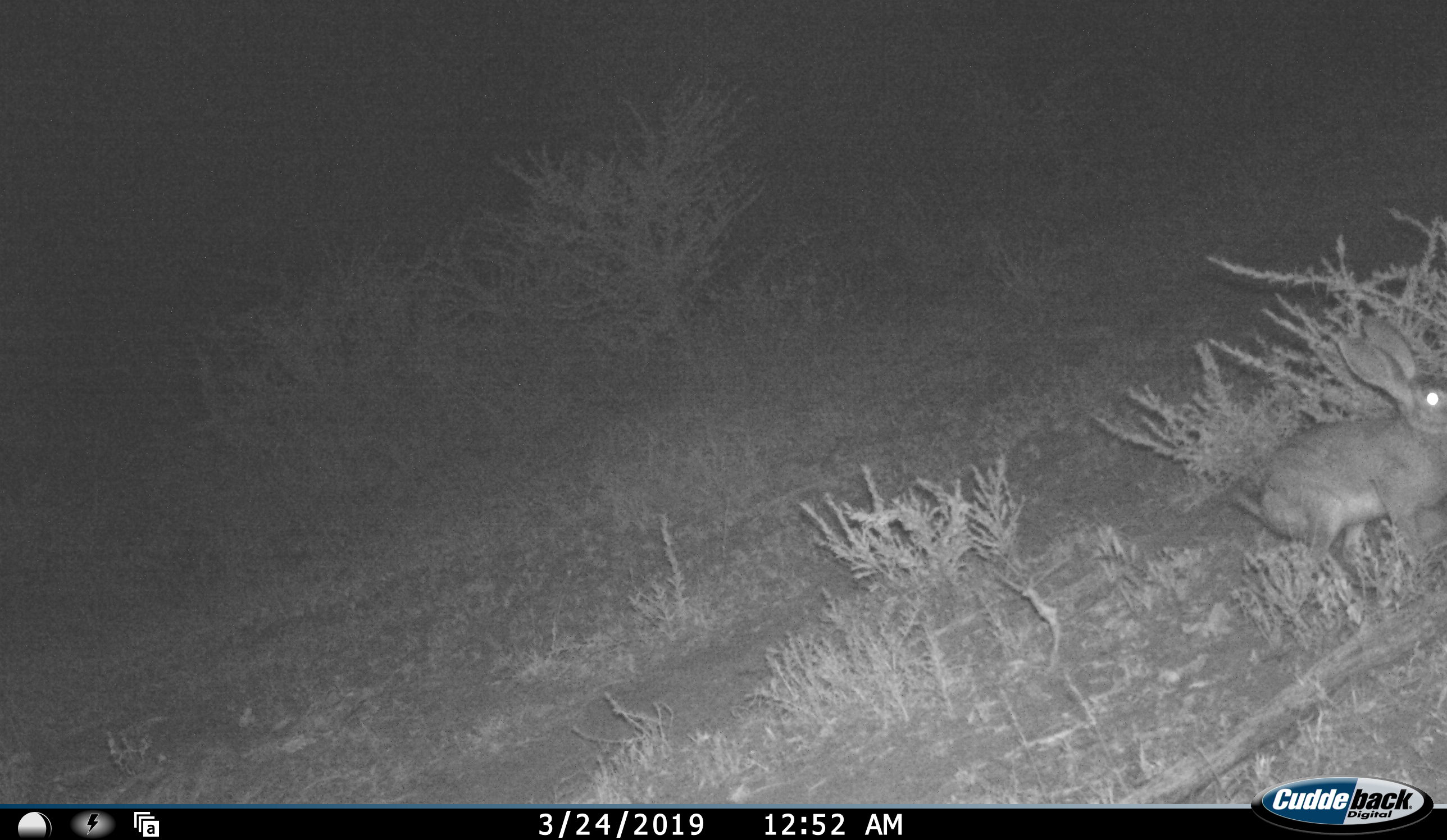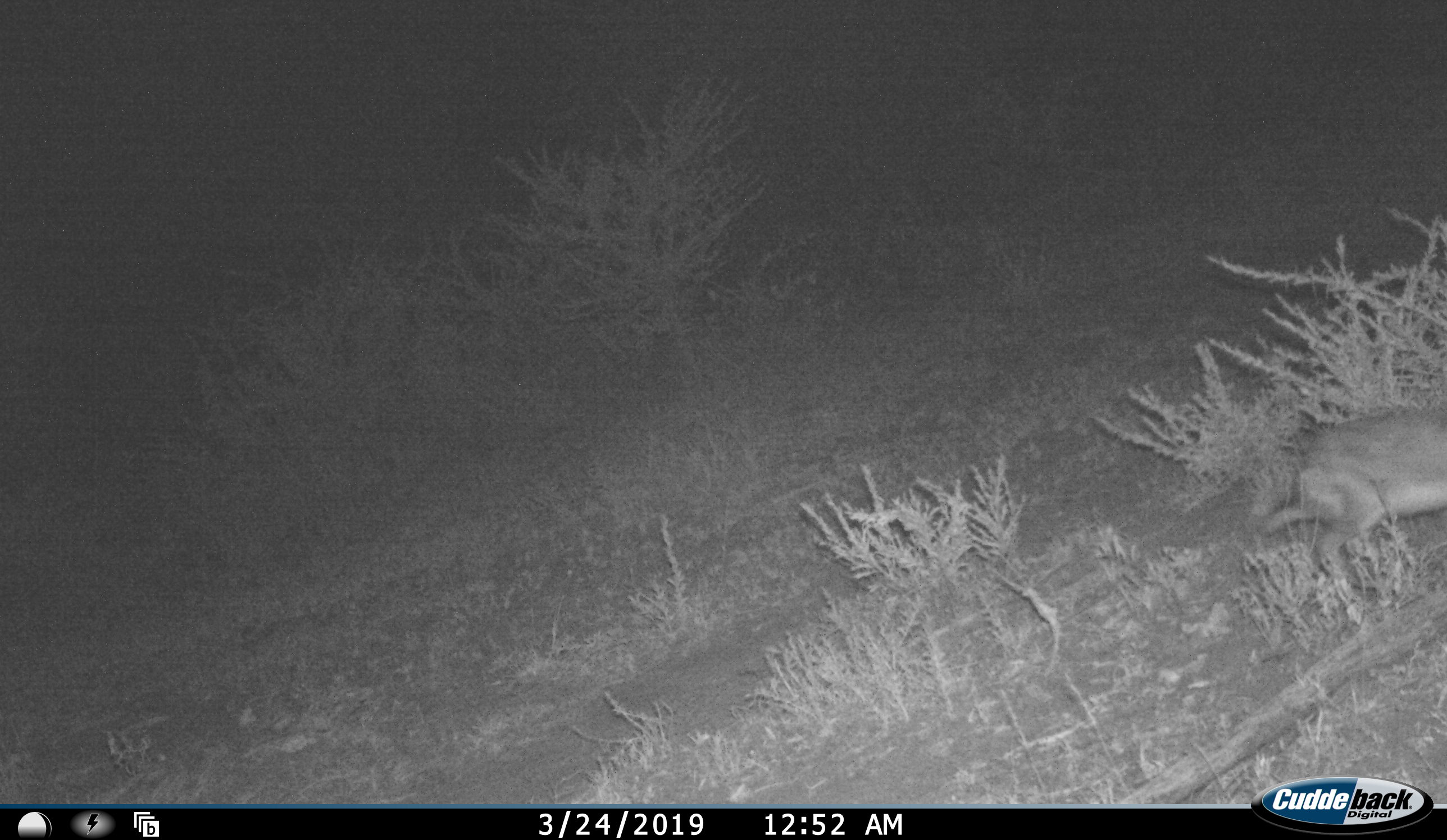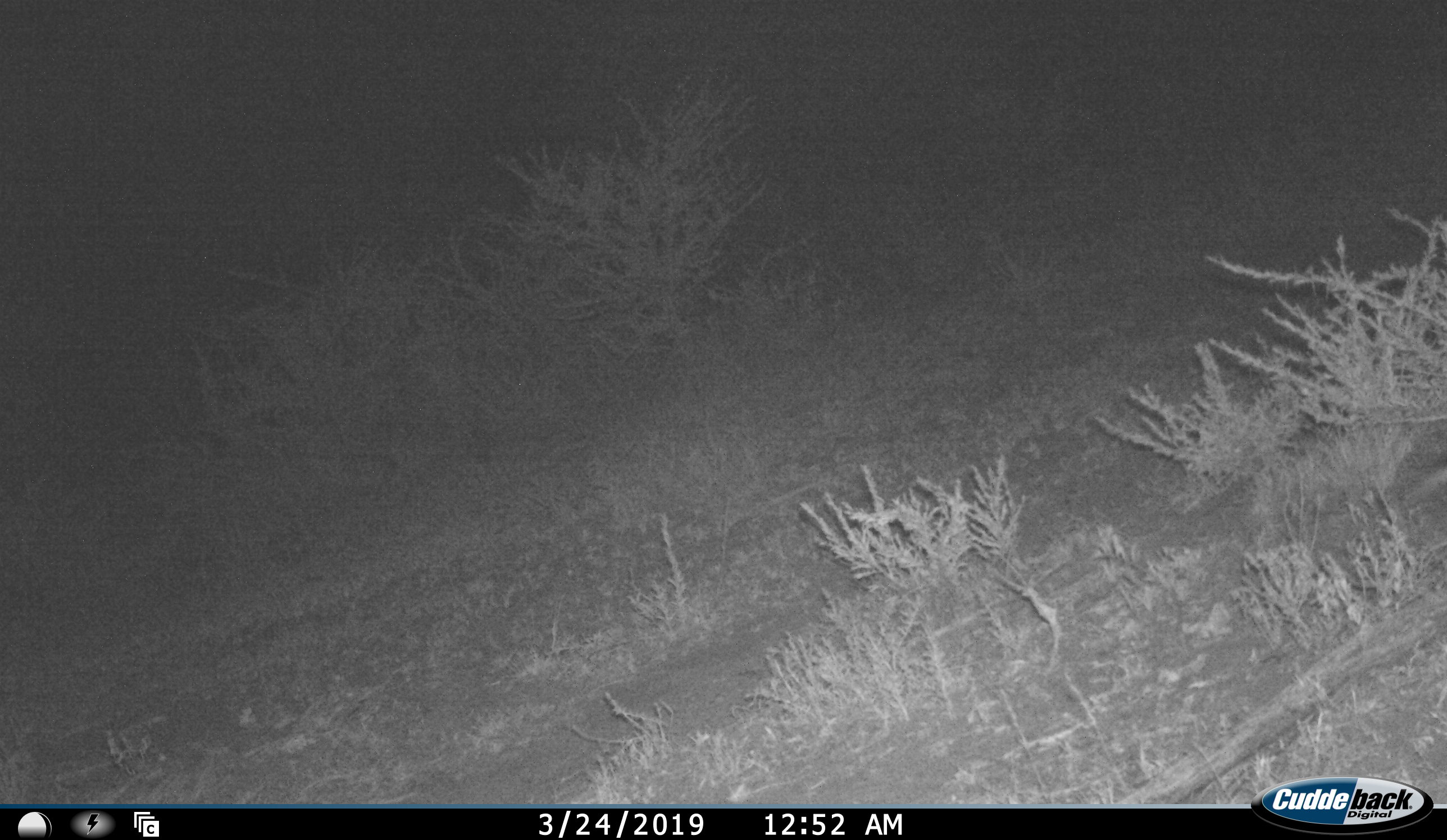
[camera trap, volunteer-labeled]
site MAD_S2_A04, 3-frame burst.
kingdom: Animalia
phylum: Chordata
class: Mammalia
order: Lagomorpha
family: Leporidae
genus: Lepus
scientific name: Lepus capensis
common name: cape hare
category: harecape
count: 1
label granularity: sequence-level